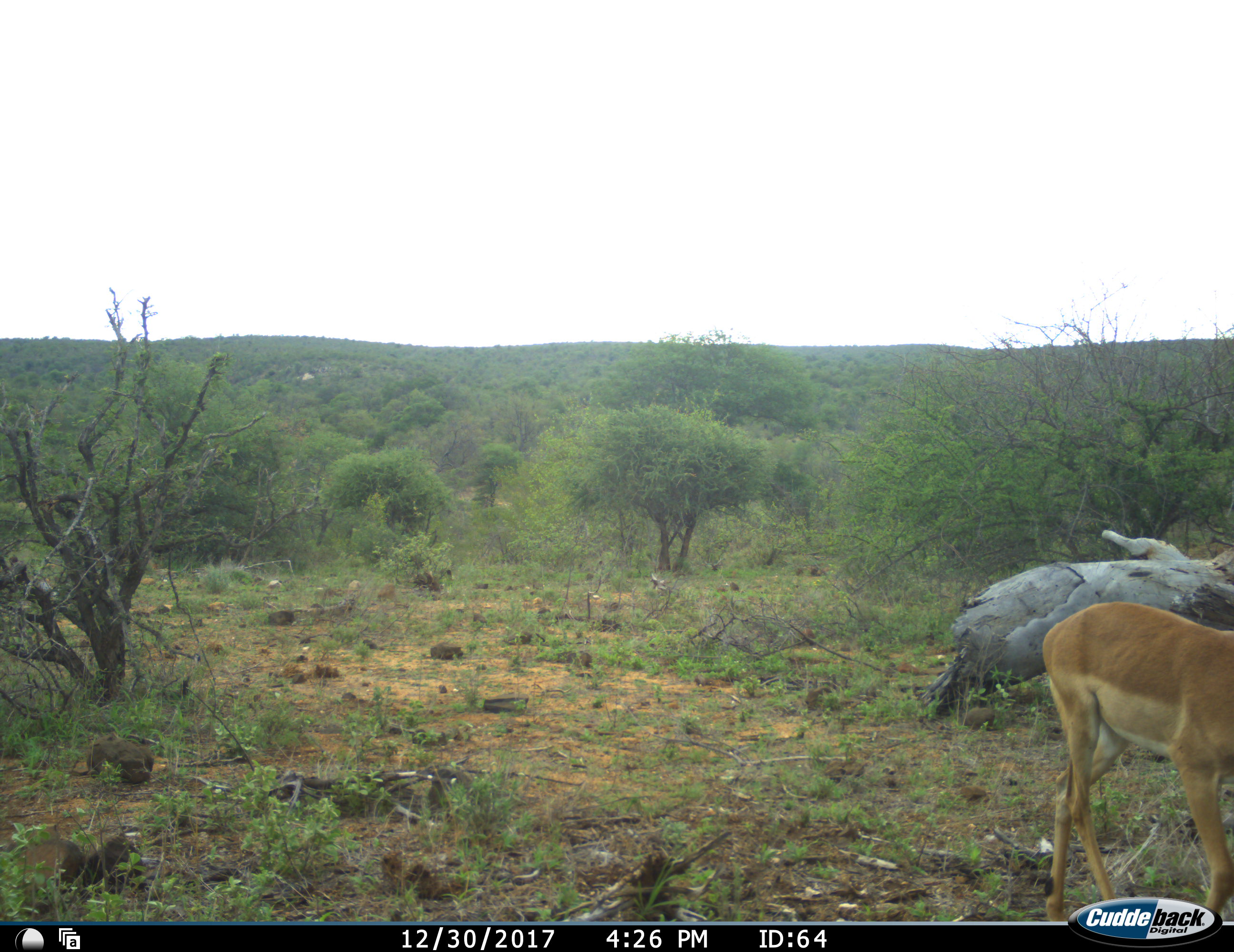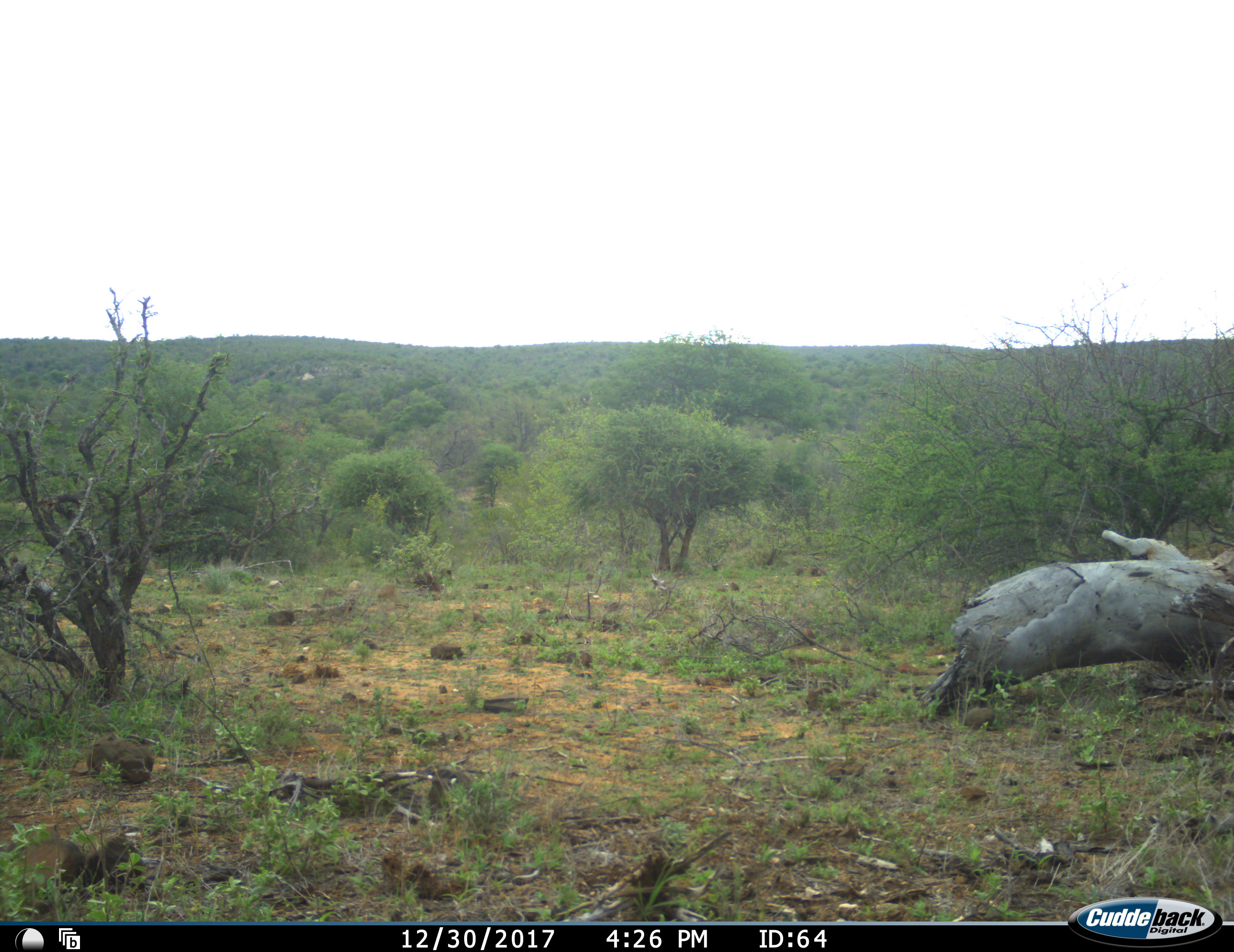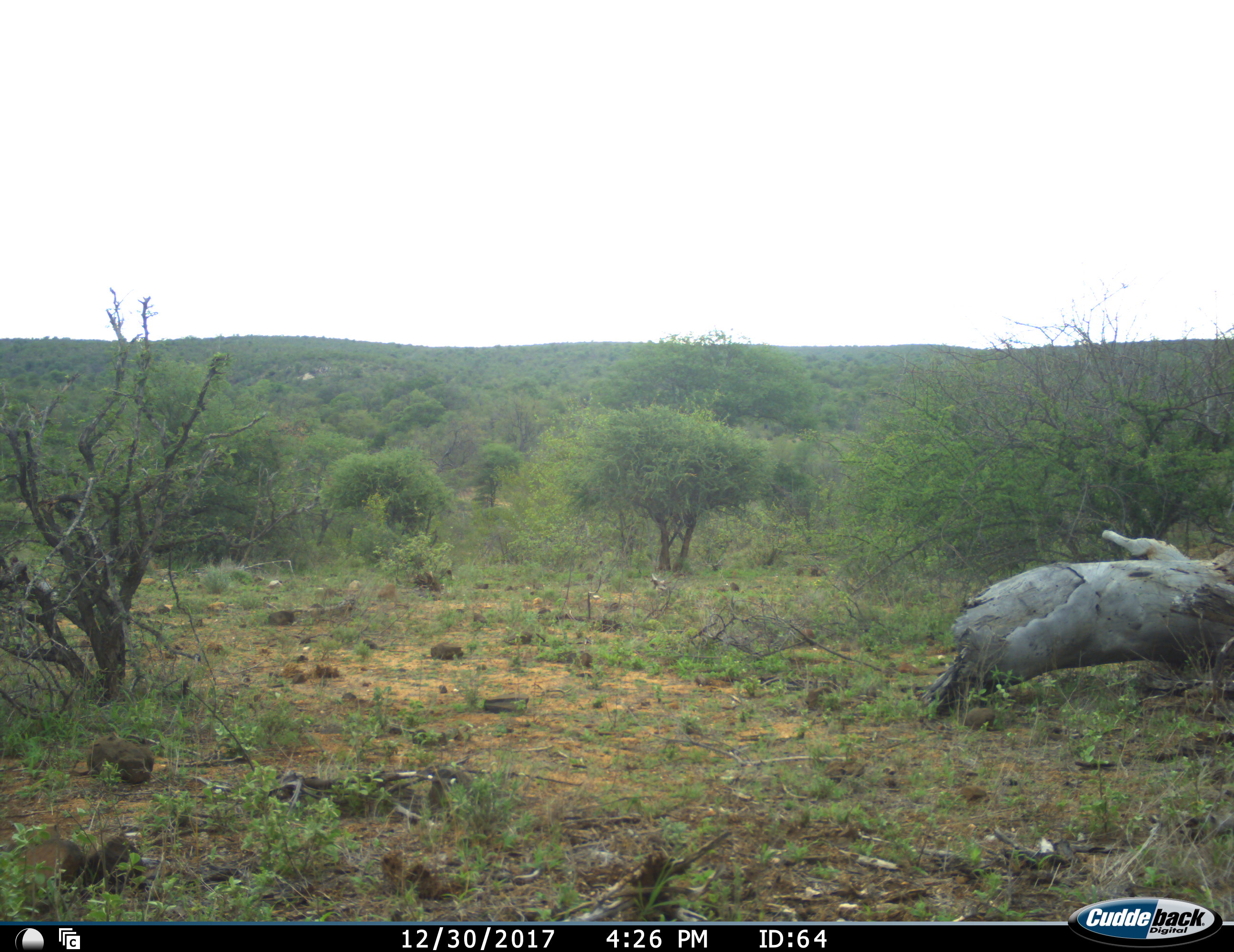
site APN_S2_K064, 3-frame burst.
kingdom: Animalia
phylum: Chordata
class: Mammalia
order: Artiodactyla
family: Bovidae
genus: Aepyceros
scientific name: Aepyceros melampus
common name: impala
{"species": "impala (Aepyceros melampus)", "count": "1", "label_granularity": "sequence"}